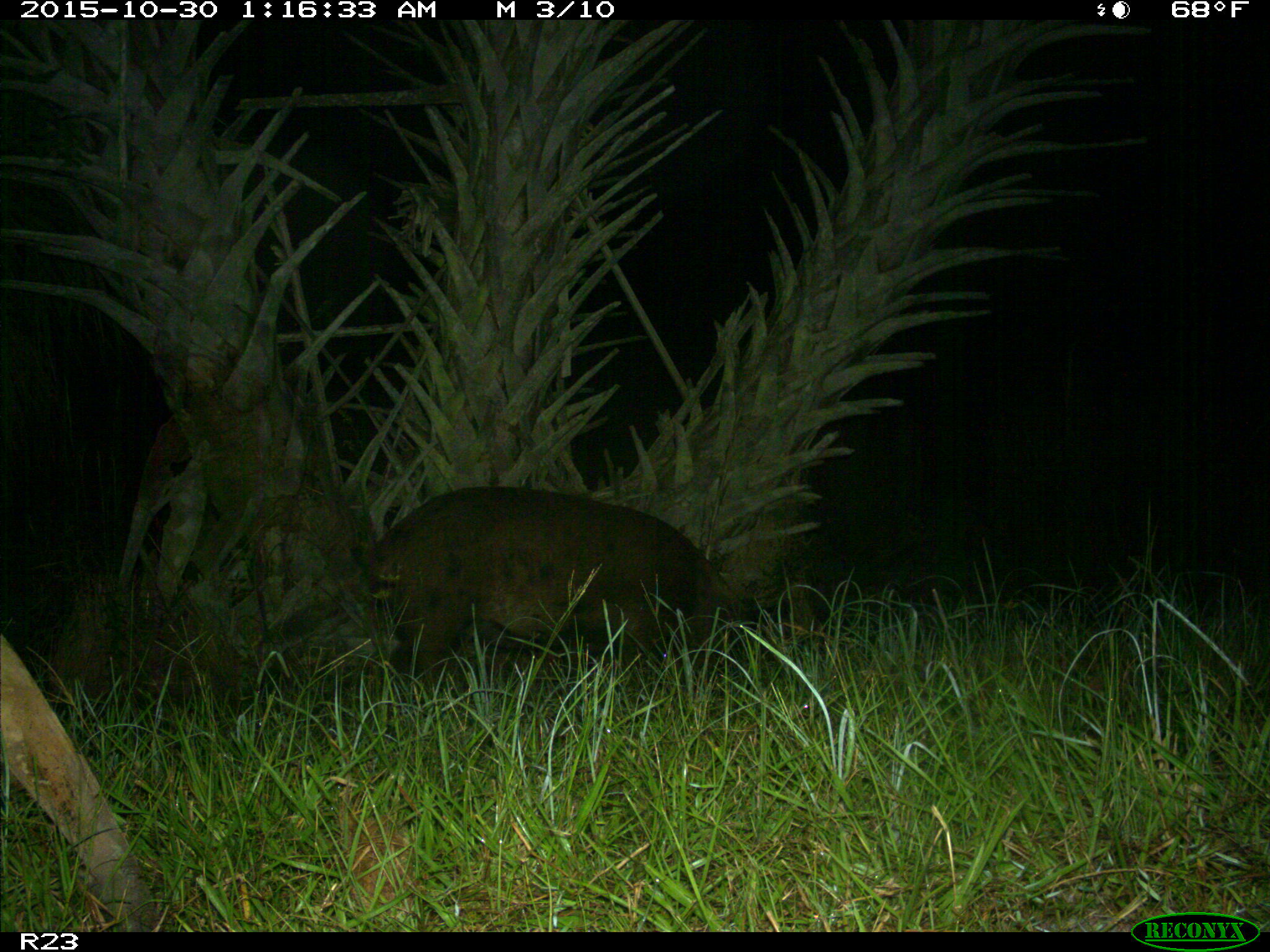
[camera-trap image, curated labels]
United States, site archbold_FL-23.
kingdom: Animalia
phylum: Chordata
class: Mammalia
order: Artiodactyla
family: Suidae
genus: Sus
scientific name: Sus scrofa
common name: wild boar